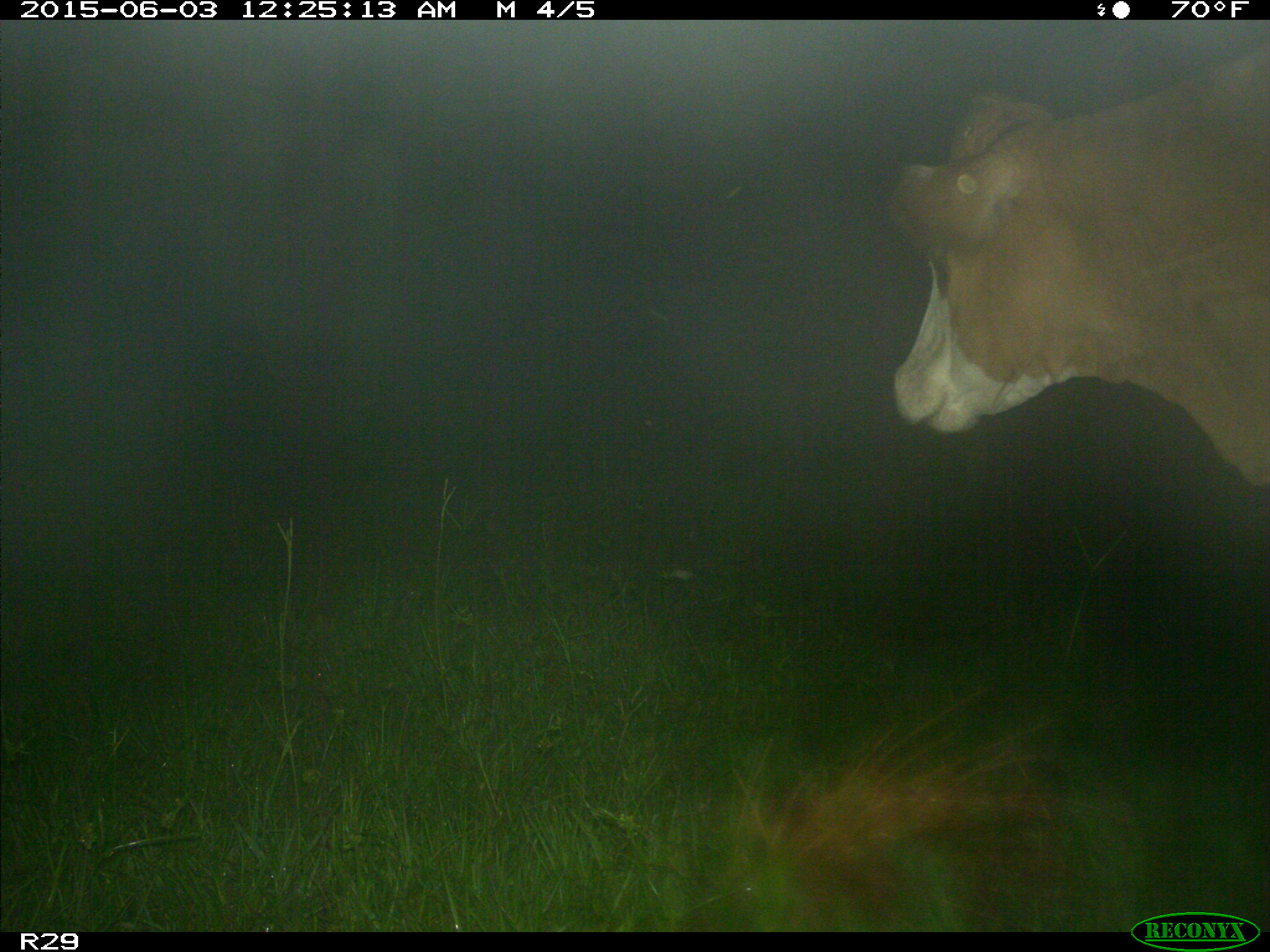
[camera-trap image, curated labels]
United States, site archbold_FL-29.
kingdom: Animalia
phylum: Chordata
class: Mammalia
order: Artiodactyla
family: Bovidae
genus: Bos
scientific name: Bos taurus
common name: domestic cow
Bos taurus (domestic cow).